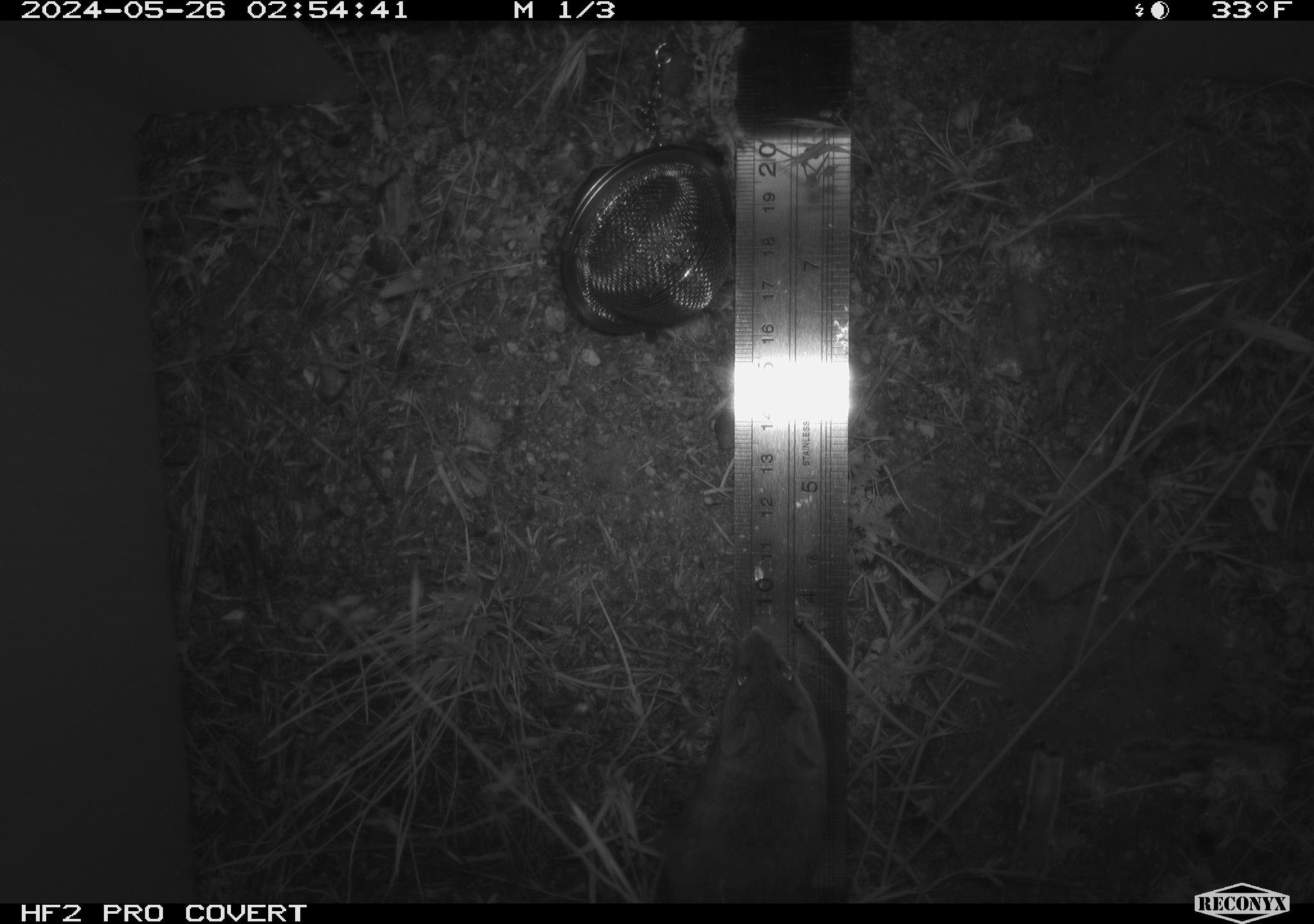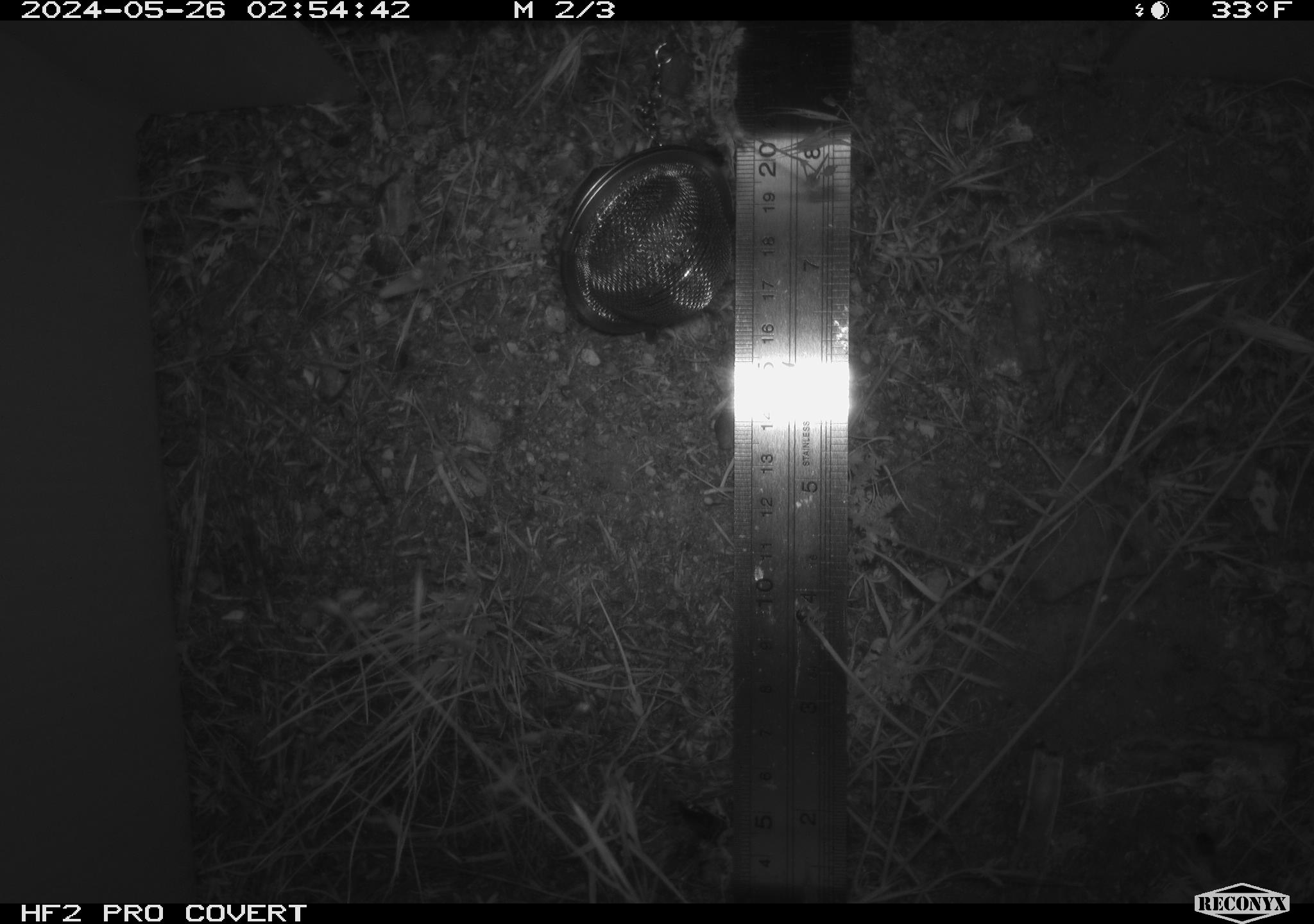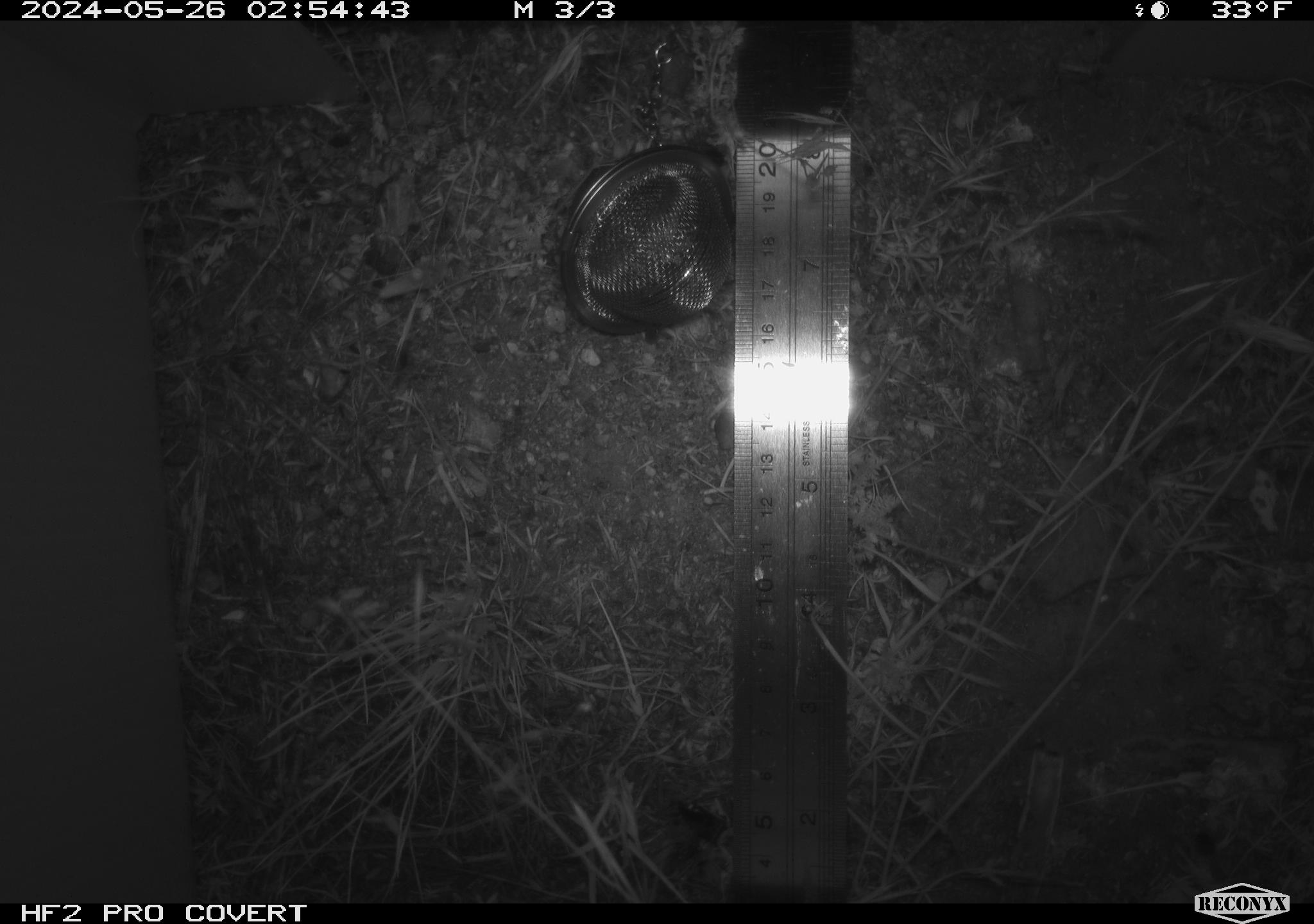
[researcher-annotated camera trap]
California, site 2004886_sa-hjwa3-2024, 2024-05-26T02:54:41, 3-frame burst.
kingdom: Animalia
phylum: Chordata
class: Mammalia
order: Rodentia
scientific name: Rodentia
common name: rodent